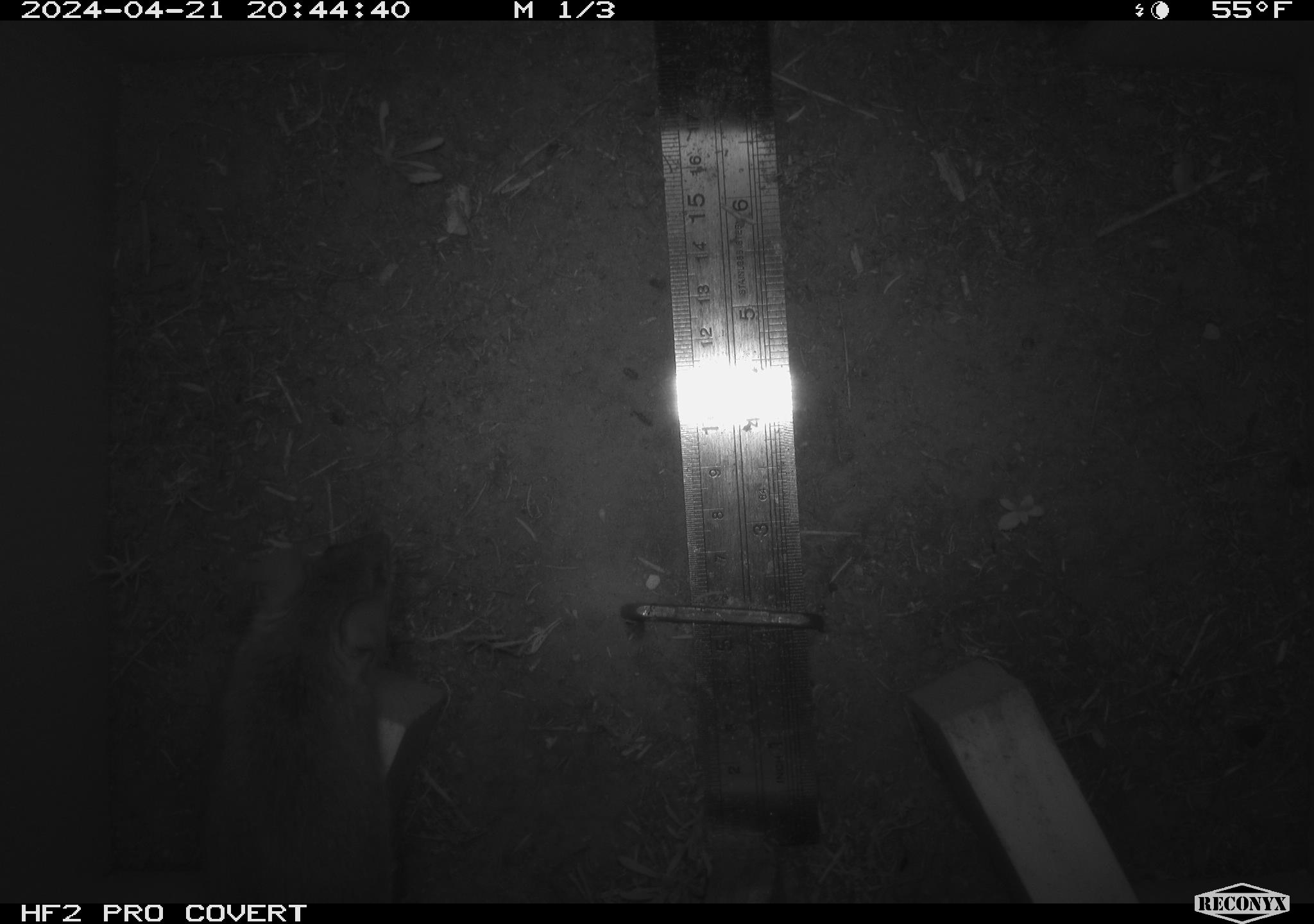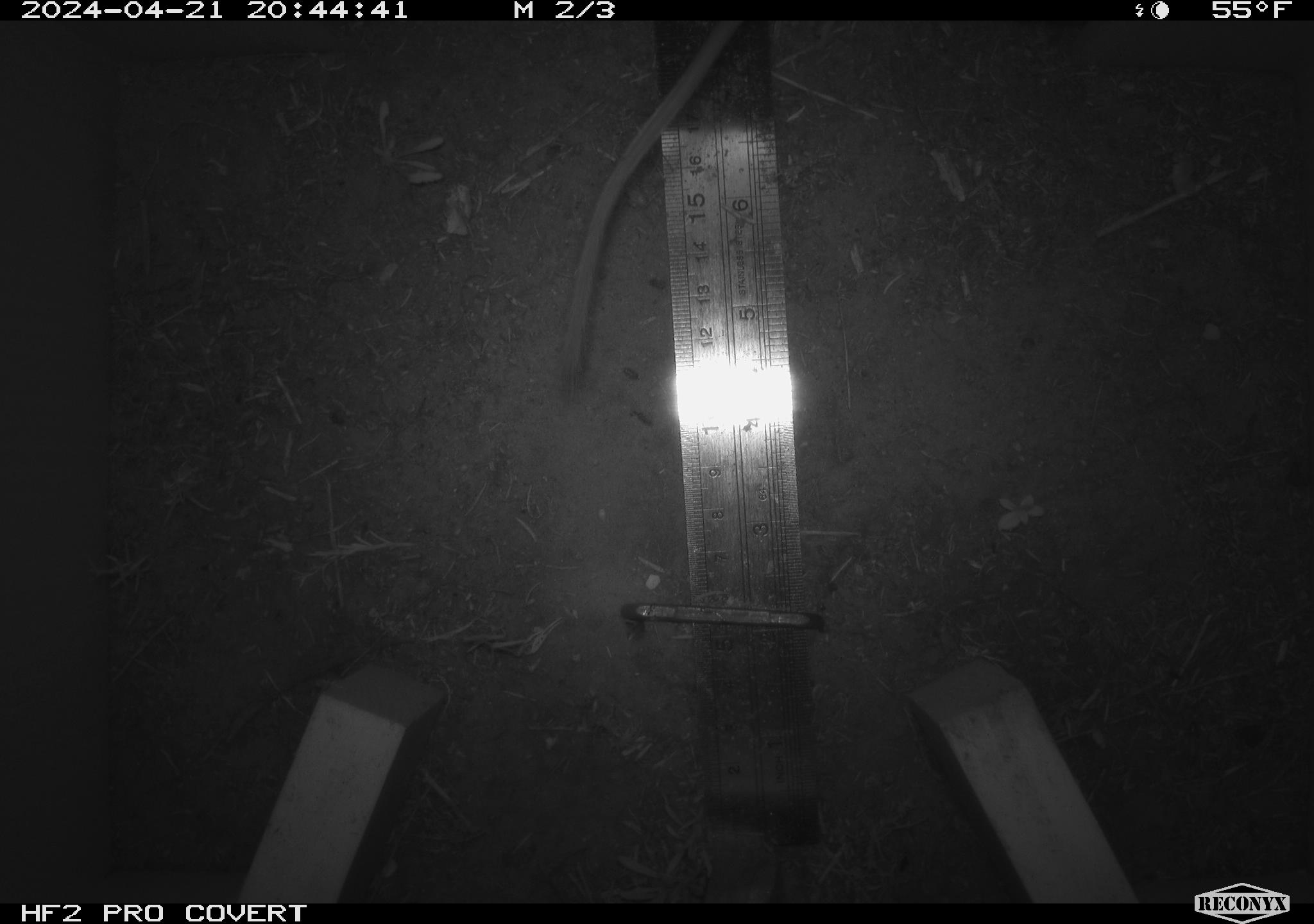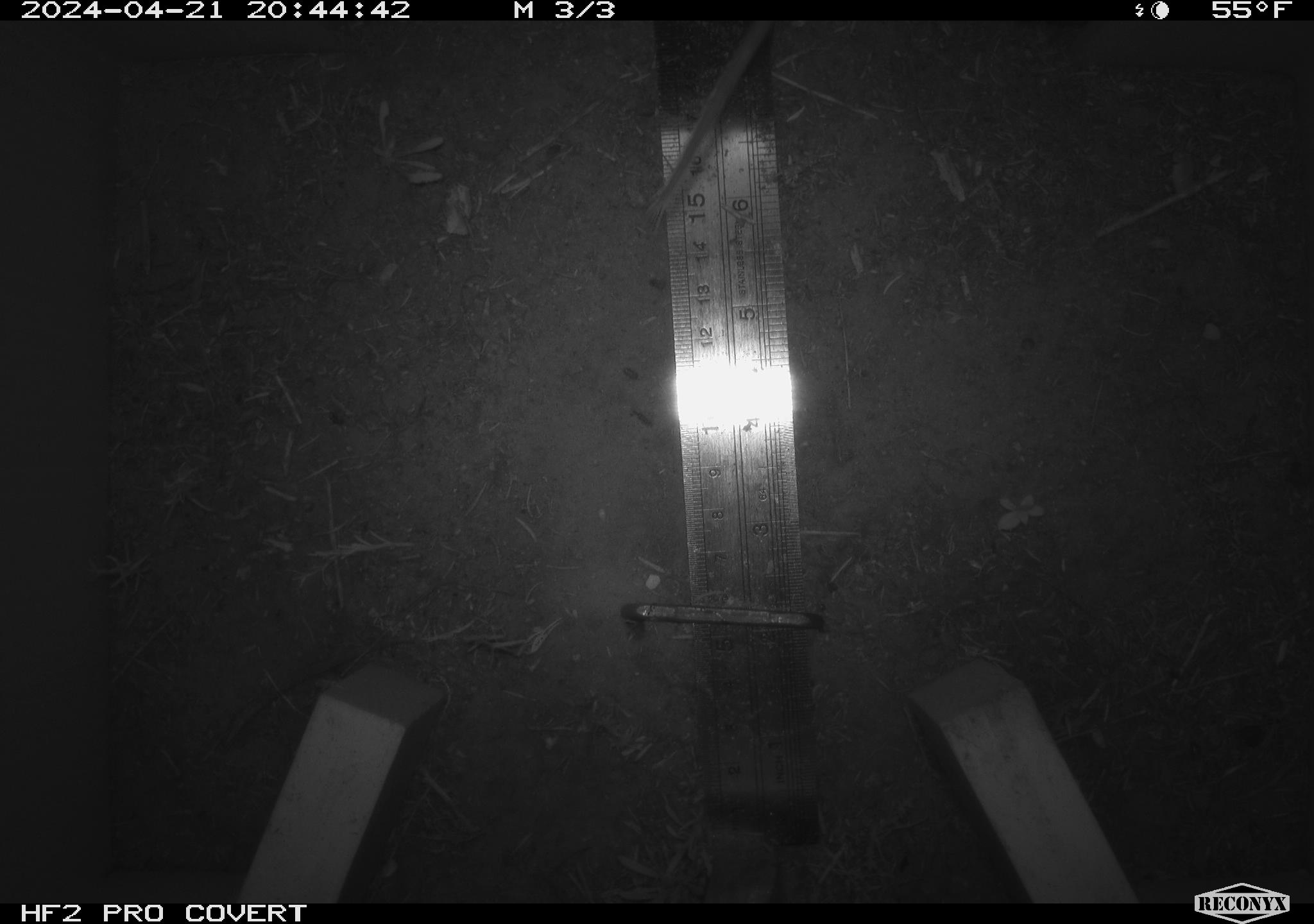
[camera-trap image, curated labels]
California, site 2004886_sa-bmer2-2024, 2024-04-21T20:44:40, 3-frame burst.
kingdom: Animalia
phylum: Chordata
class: Mammalia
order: Rodentia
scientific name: Rodentia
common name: woodrat or rat or mouse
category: woodrat or rat or mouse species